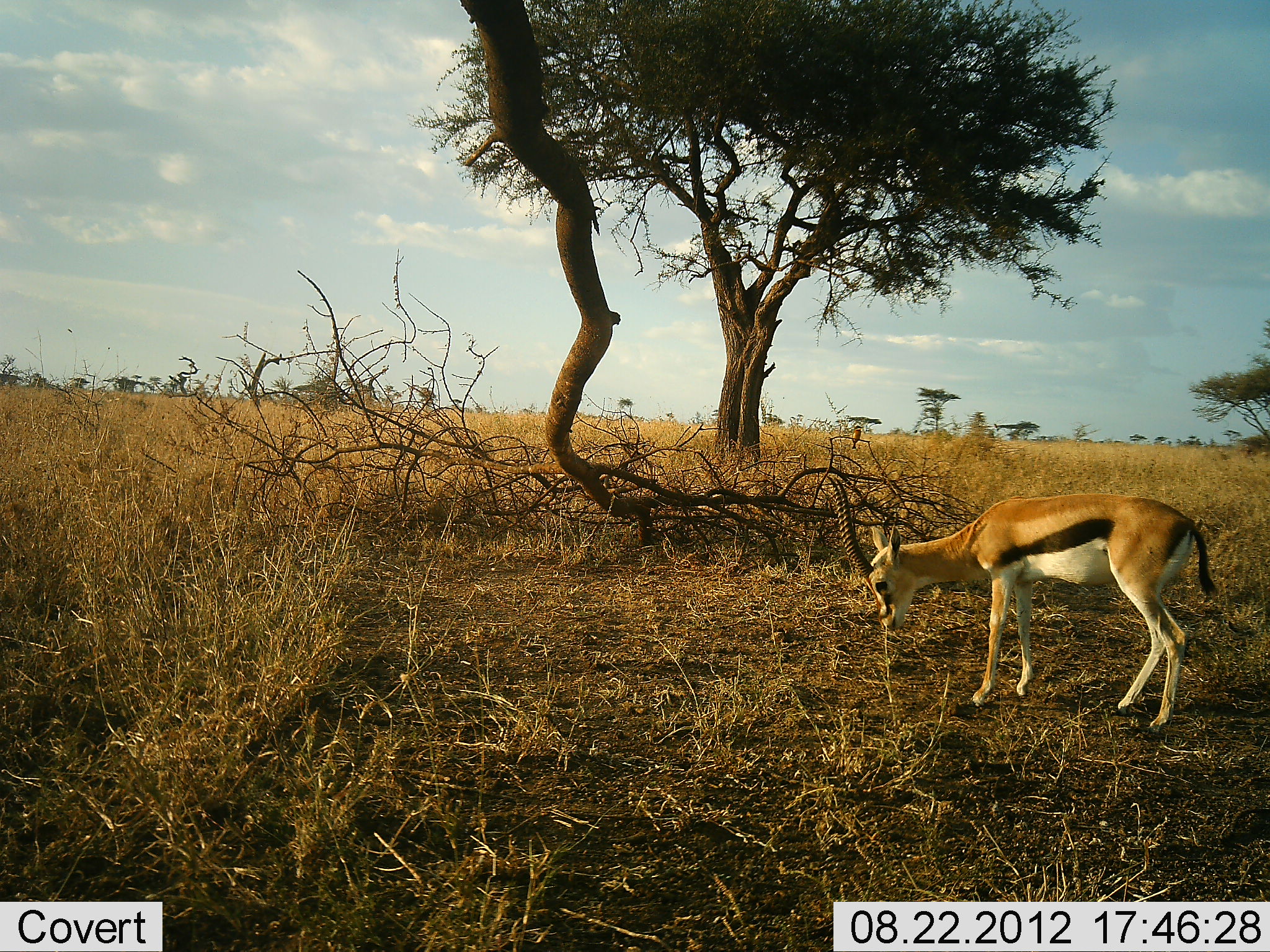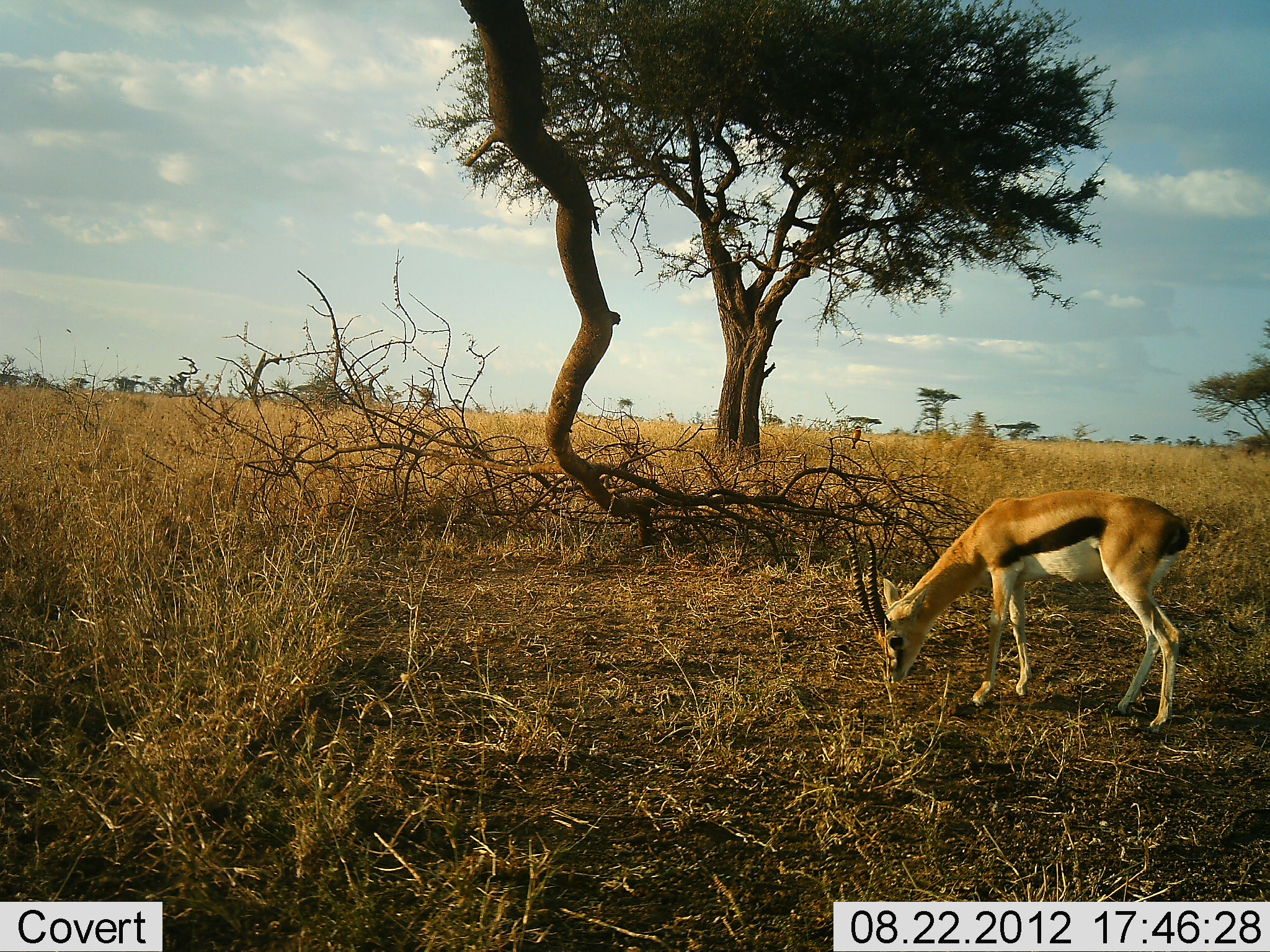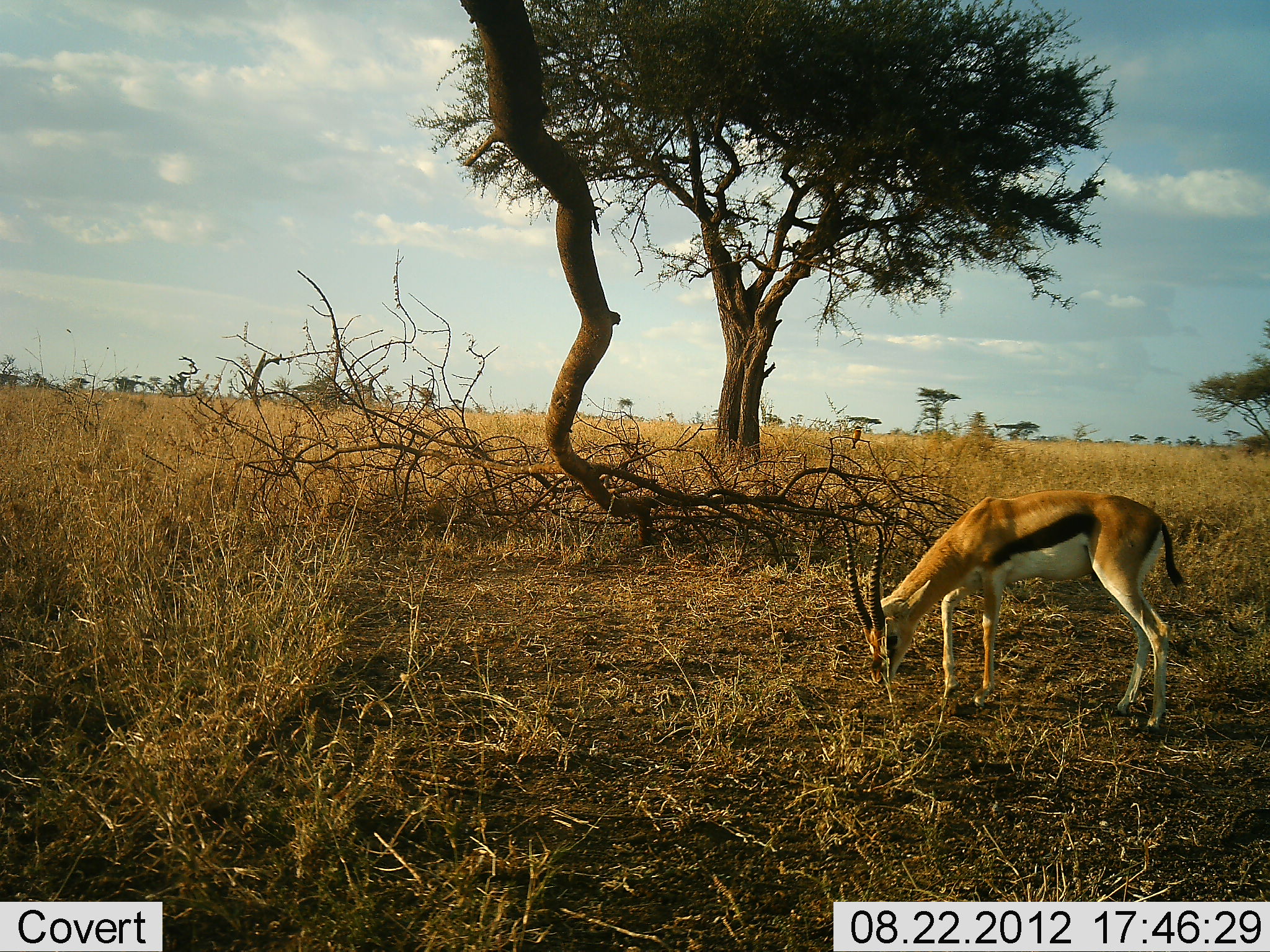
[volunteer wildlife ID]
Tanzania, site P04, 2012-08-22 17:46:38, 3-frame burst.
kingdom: Animalia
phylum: Chordata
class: Mammalia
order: Artiodactyla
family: Bovidae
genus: Eudorcas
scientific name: Eudorcas thomsonii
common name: thomson's gazelle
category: gazellethomsons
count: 1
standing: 30%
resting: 0%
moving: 0%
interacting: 0%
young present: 0%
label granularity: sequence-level